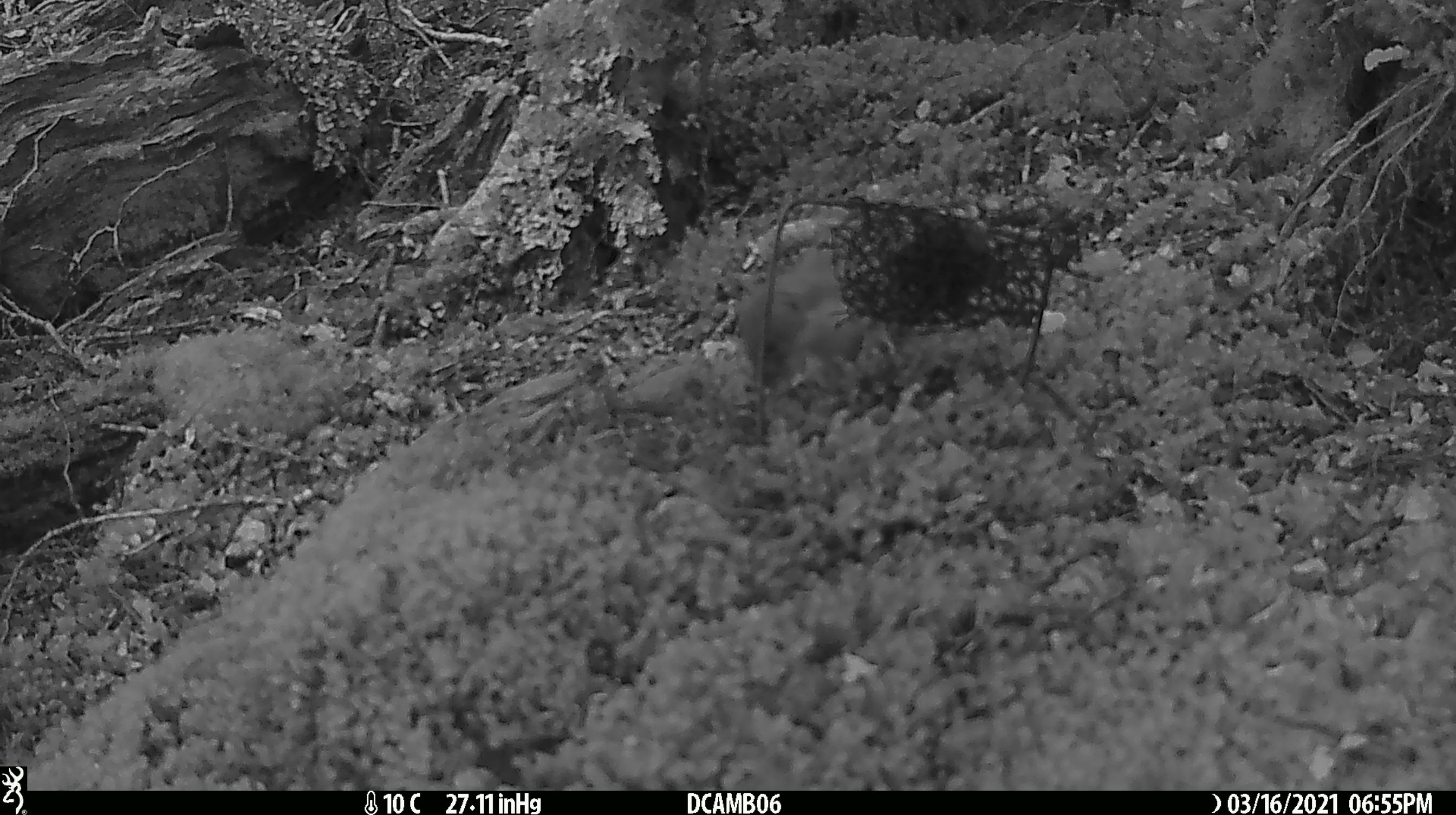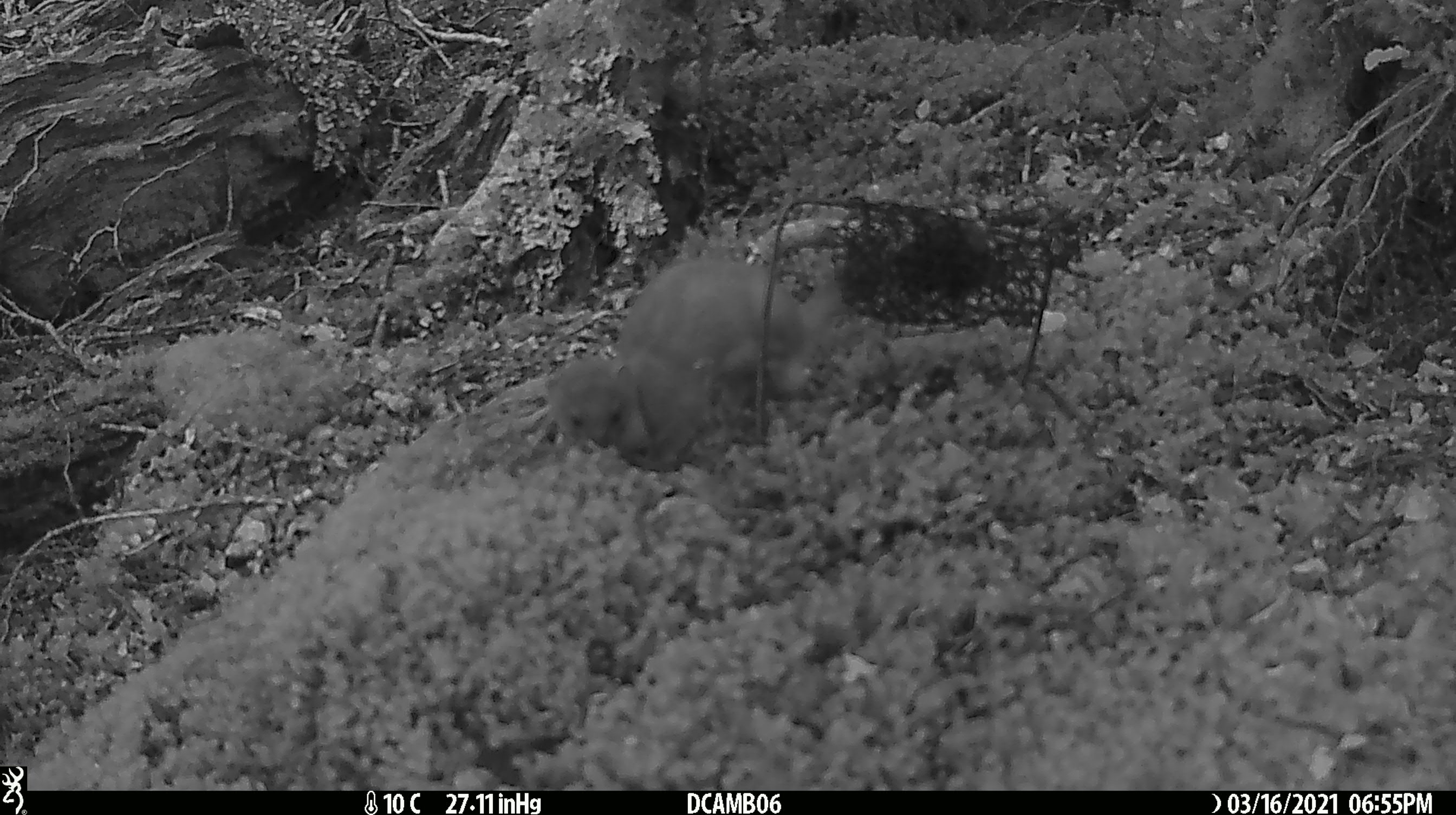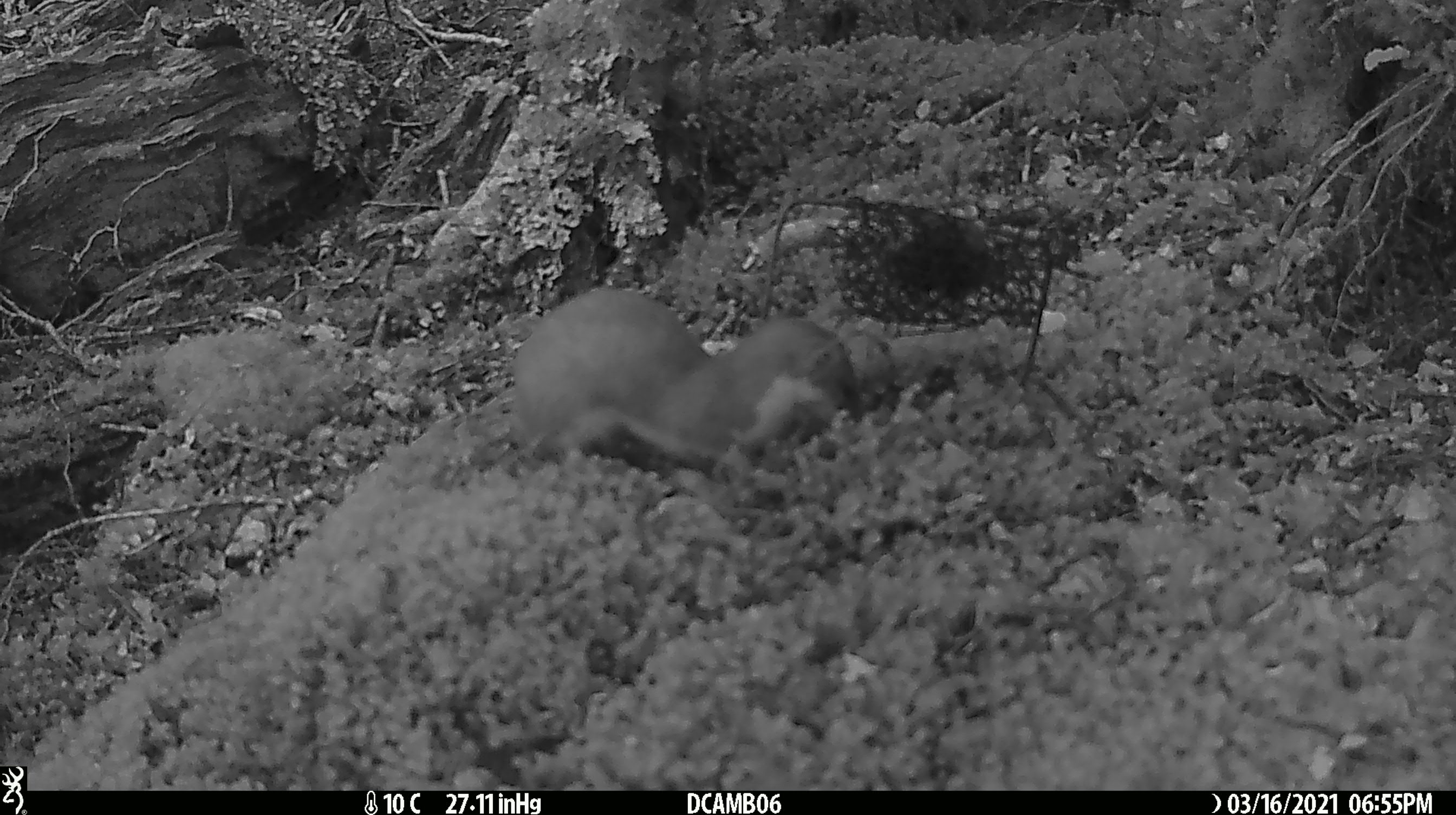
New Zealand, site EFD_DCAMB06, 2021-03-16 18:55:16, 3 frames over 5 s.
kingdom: Animalia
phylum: Chordata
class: Mammalia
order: Carnivora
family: Mustelidae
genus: Mustela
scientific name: Mustela erminea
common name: stoat